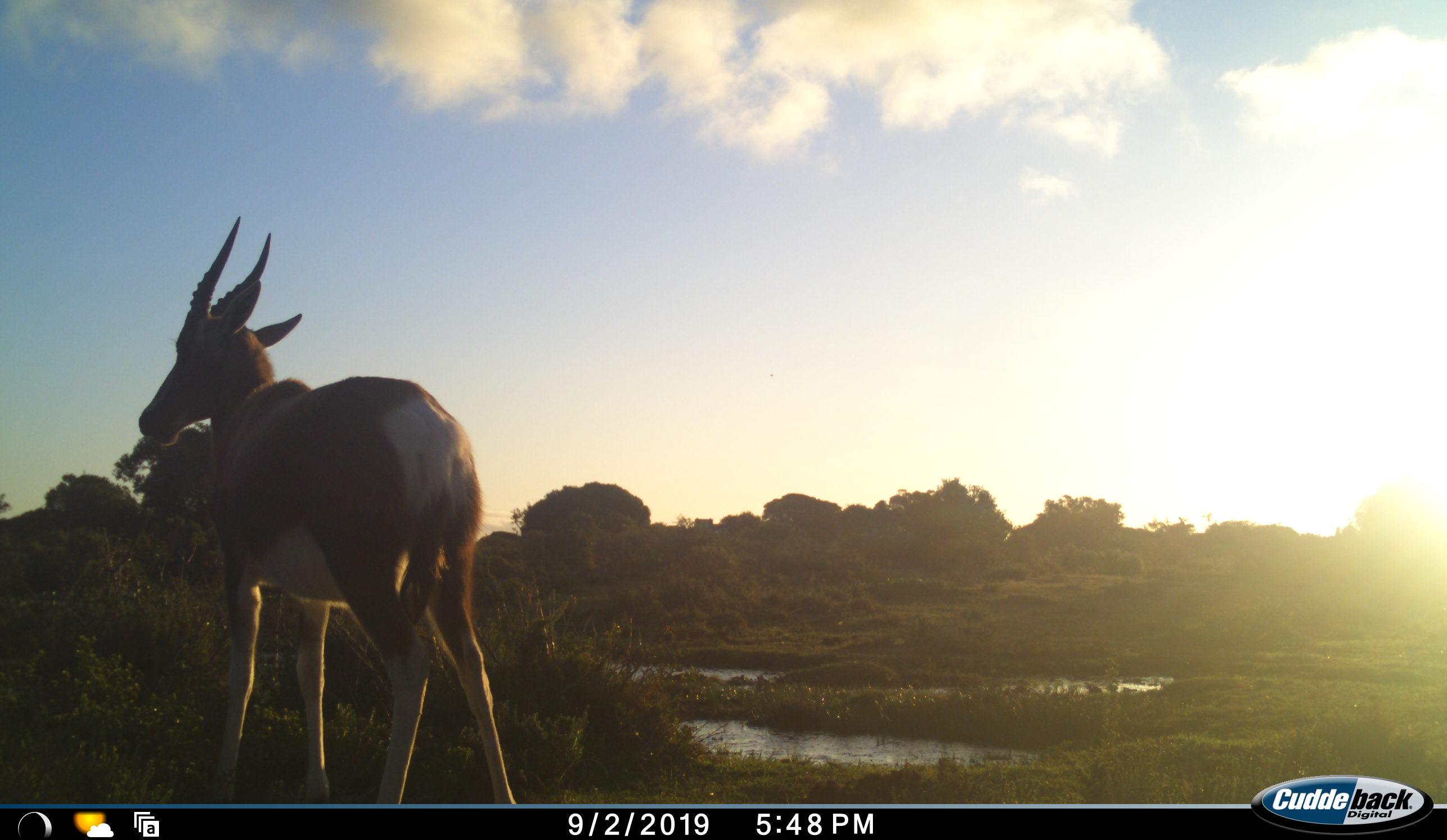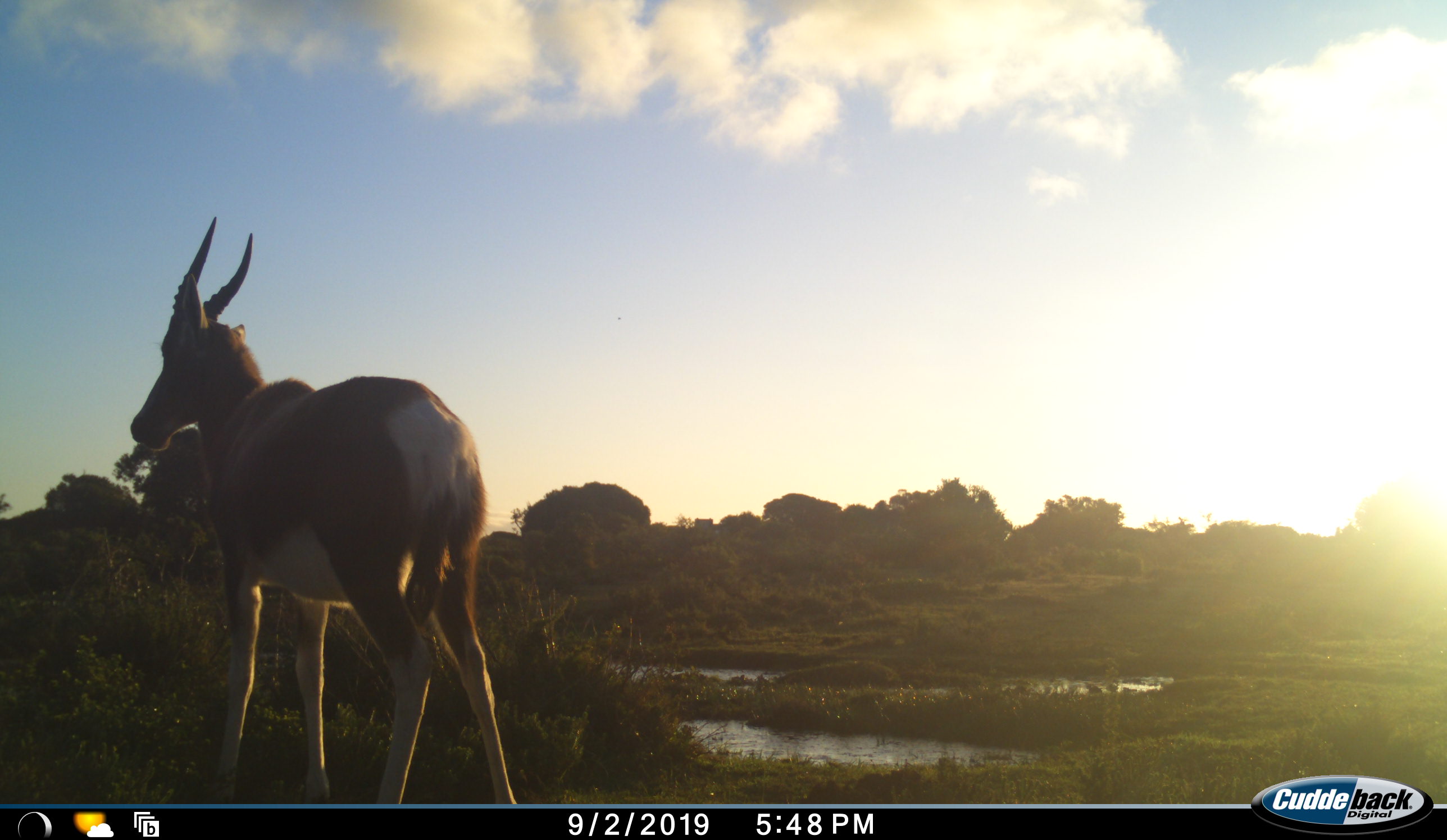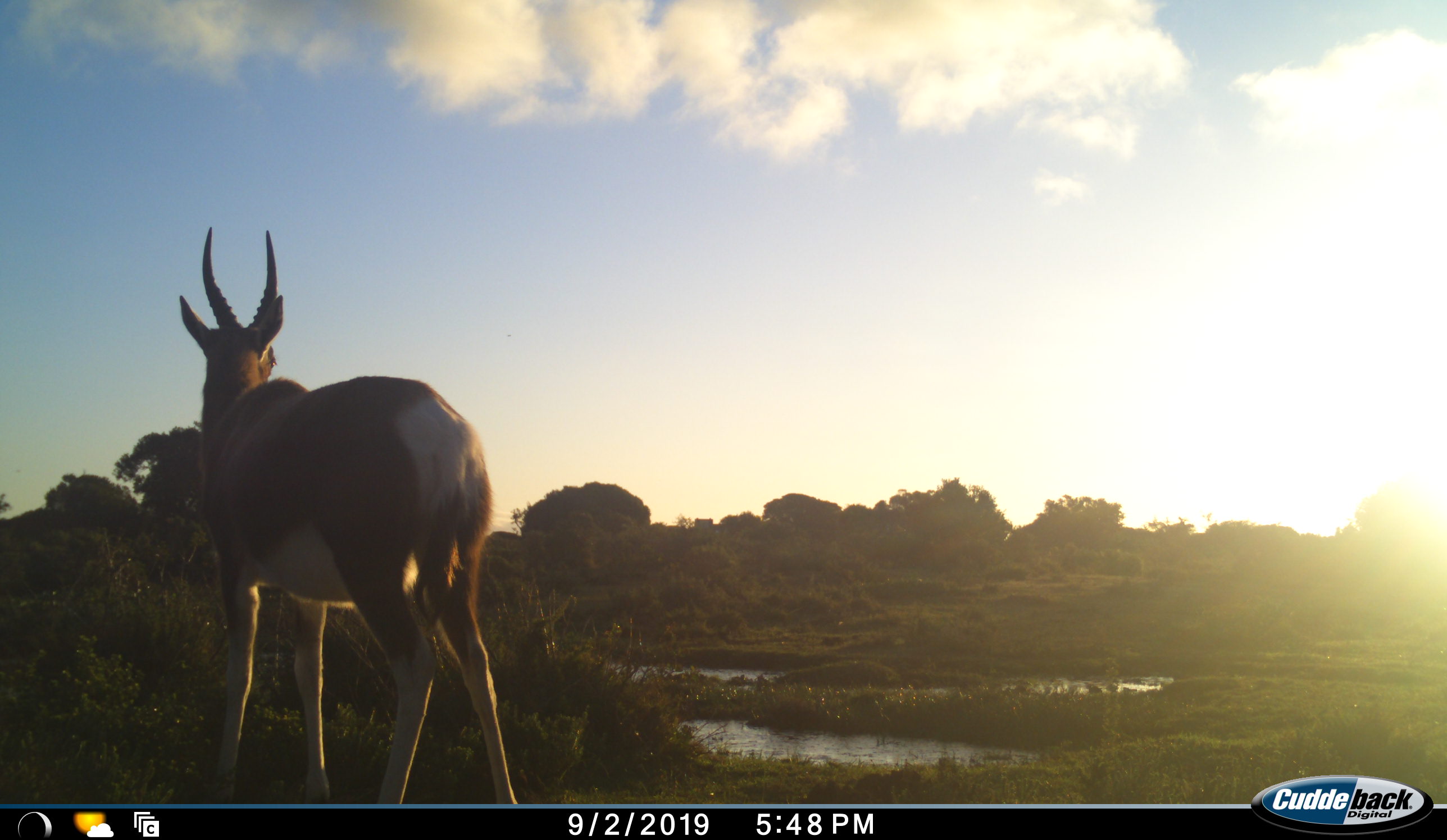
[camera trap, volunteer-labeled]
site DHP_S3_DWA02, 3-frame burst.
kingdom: Animalia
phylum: Chordata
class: Mammalia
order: Artiodactyla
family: Bovidae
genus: Damaliscus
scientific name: Damaliscus pygargus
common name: bontebok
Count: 1.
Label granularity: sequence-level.